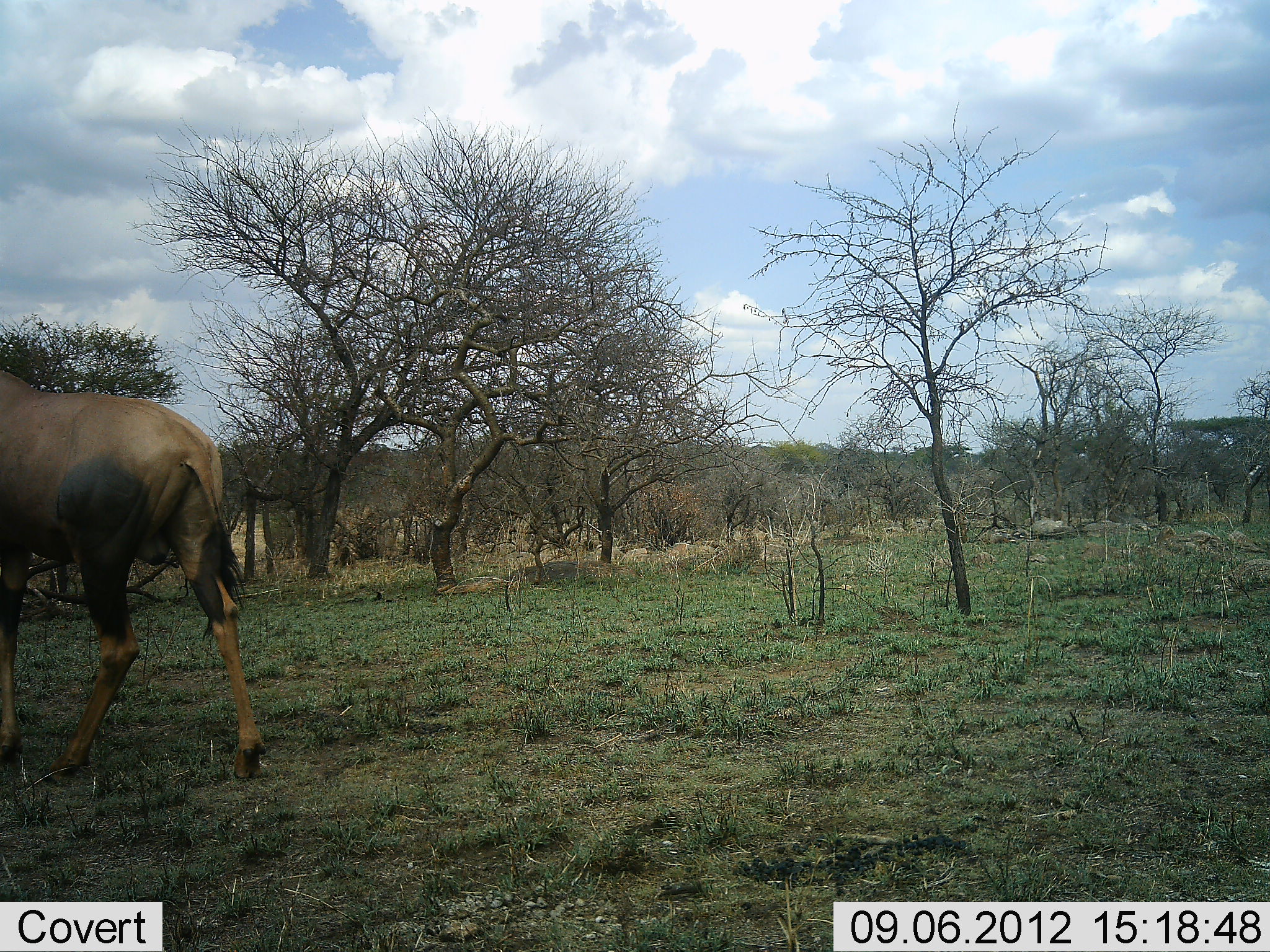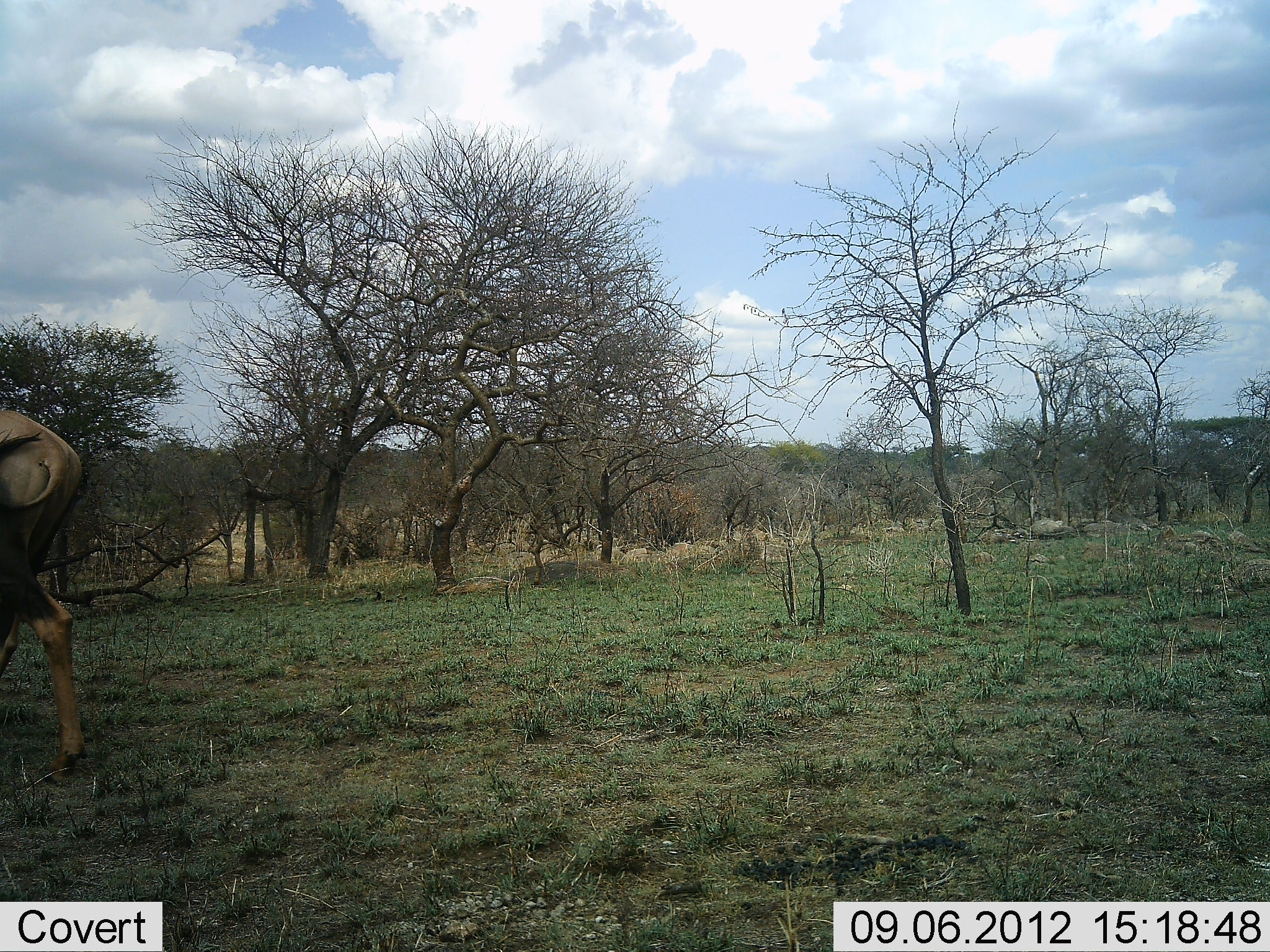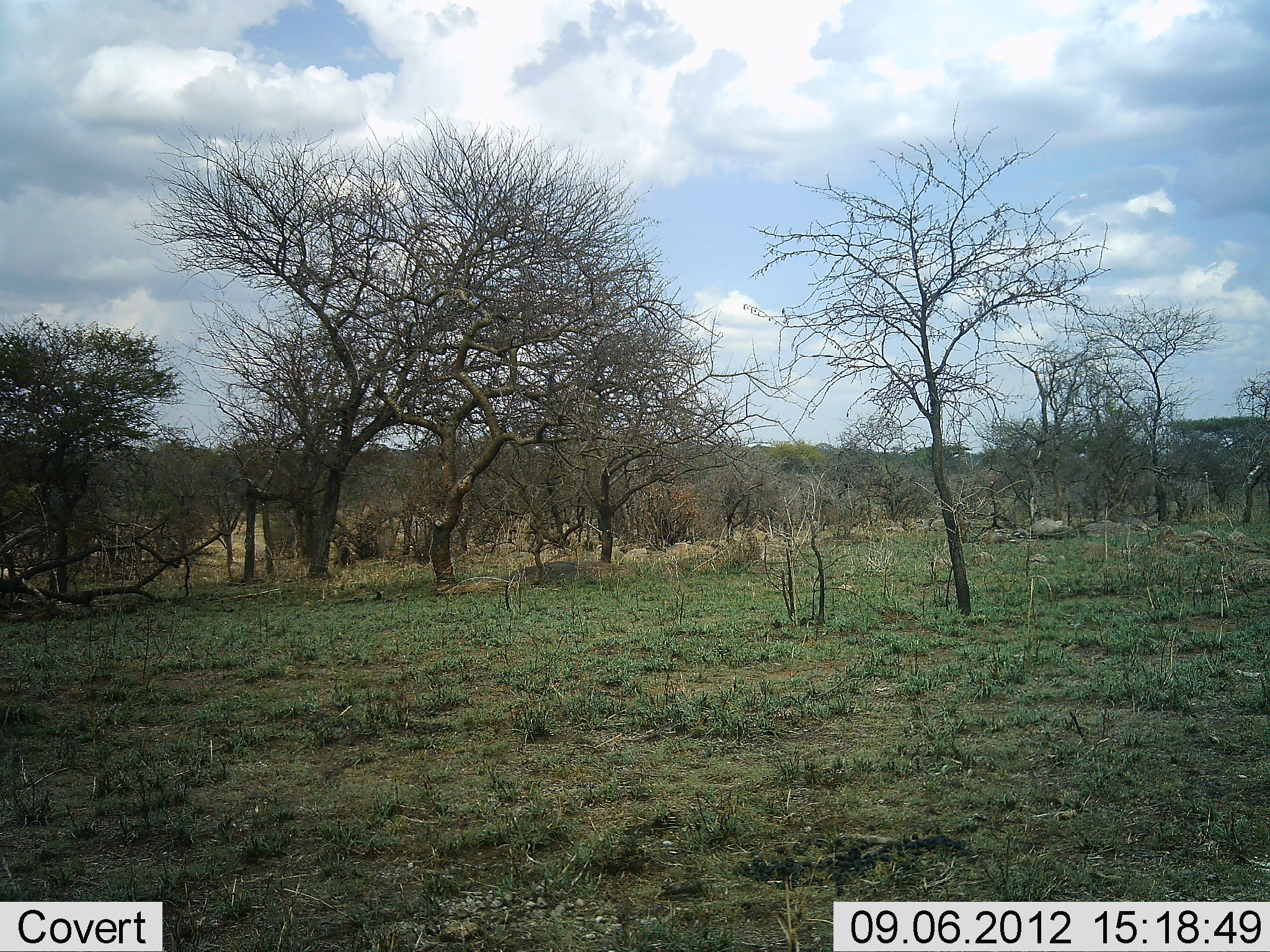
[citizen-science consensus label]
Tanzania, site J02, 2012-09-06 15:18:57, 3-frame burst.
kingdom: Animalia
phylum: Chordata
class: Mammalia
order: Artiodactyla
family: Bovidae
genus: Damaliscus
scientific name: Damaliscus lunatus jimela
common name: topi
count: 1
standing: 10%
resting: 0%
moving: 90%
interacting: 0%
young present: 0%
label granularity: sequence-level